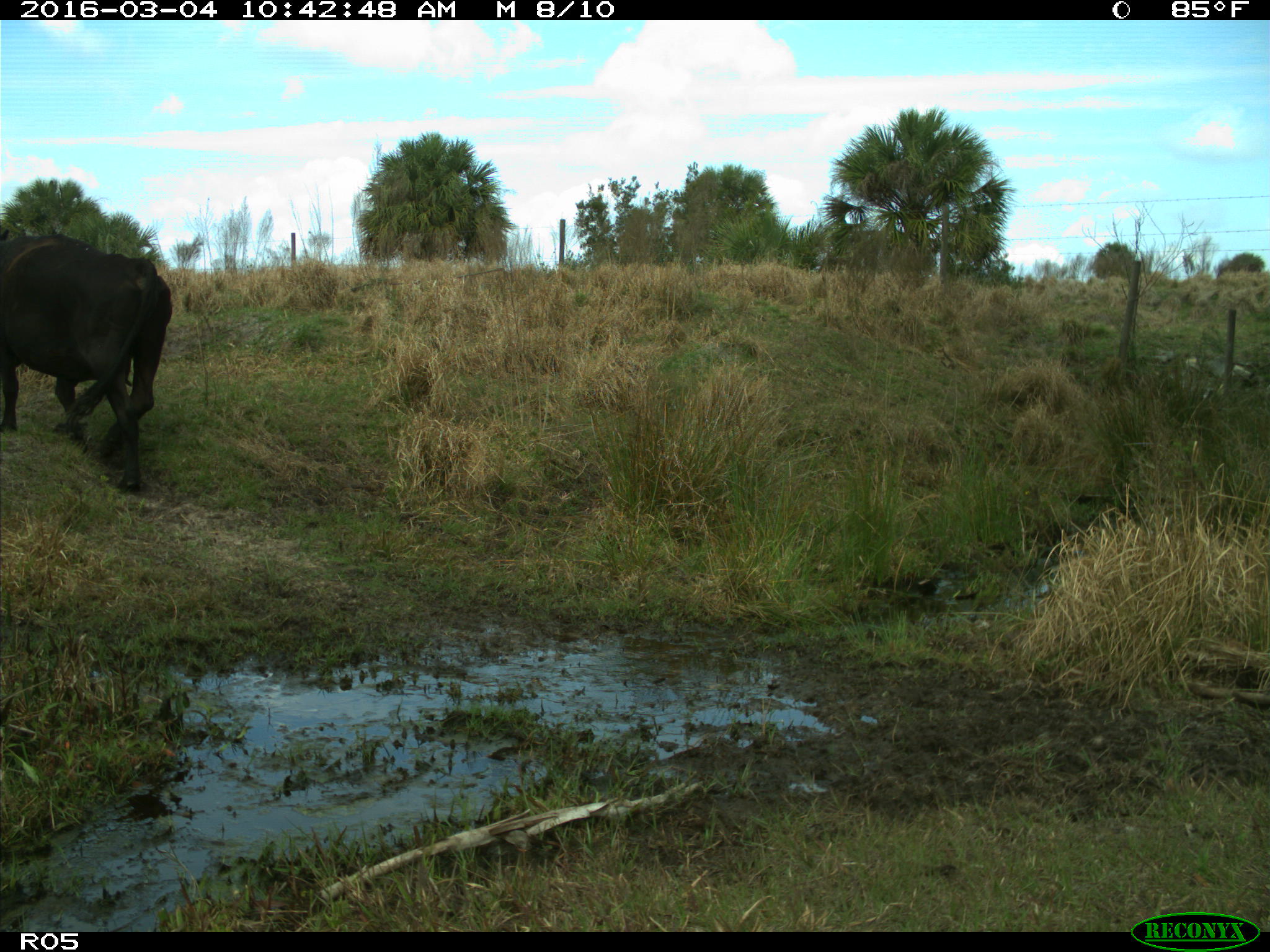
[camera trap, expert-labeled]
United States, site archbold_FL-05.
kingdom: Animalia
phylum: Chordata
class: Mammalia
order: Artiodactyla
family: Bovidae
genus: Bos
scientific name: Bos taurus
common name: domestic cow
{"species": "Bos taurus (domestic cow)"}